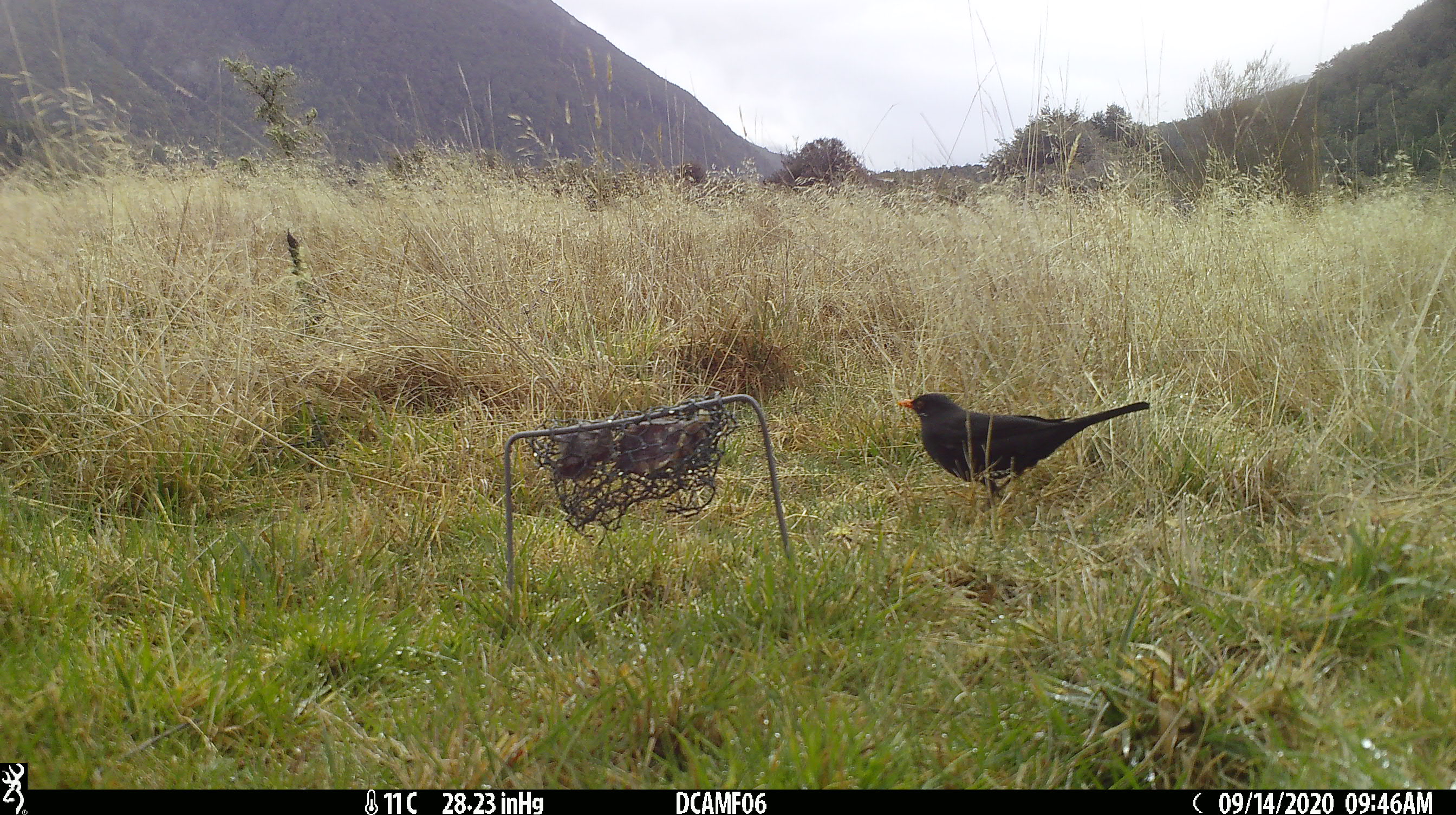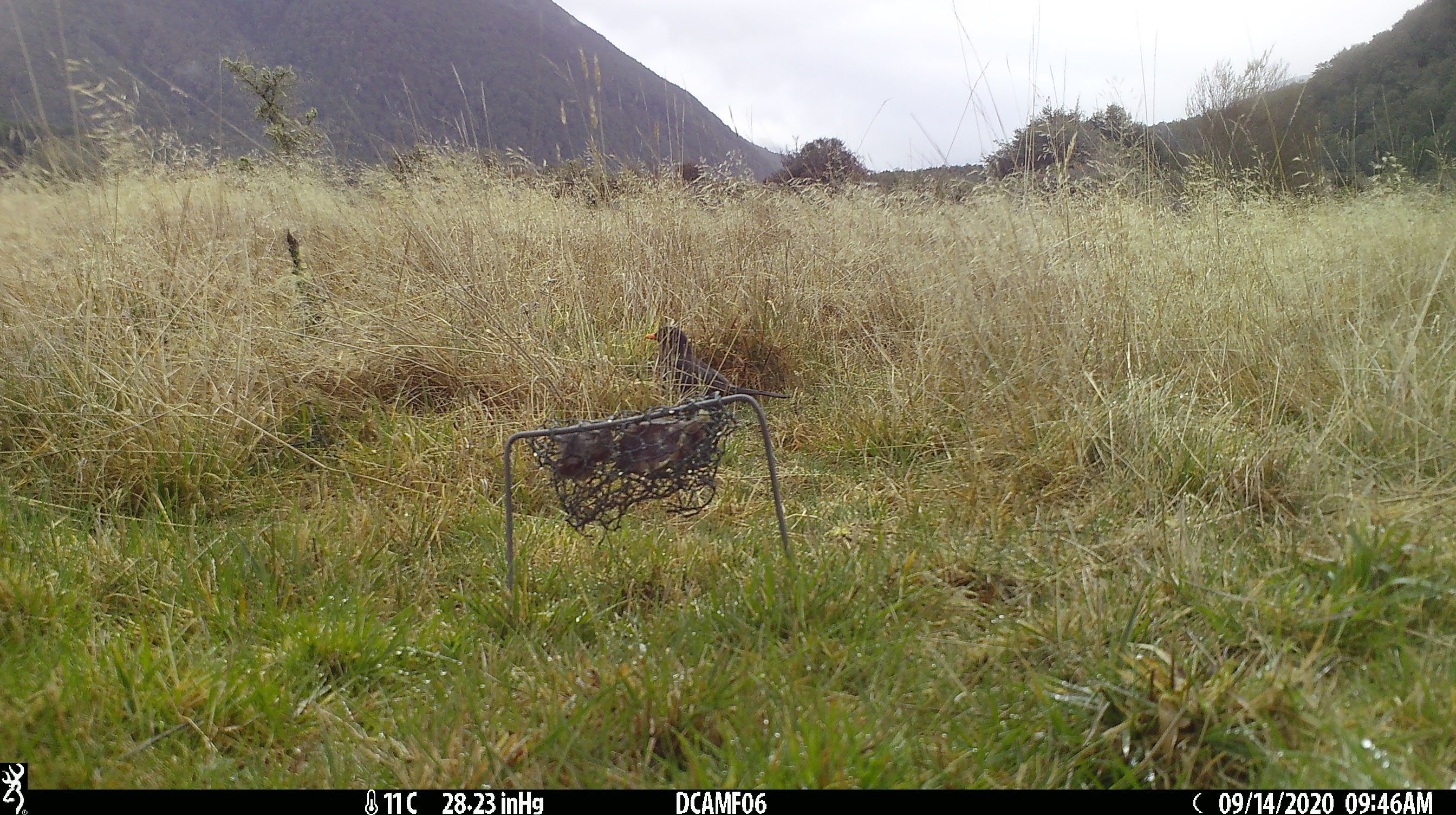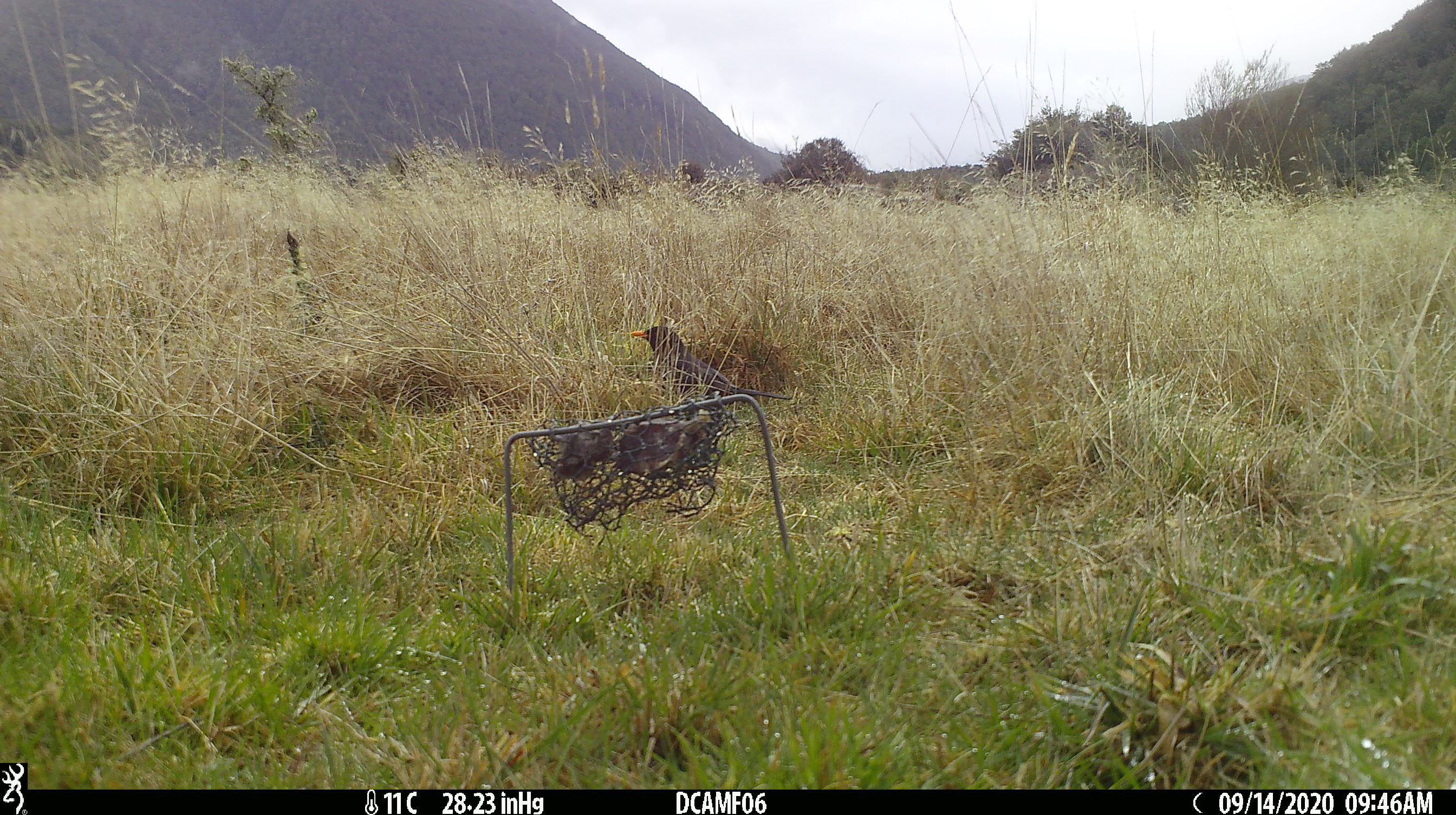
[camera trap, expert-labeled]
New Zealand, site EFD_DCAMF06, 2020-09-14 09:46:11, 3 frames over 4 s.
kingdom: Animalia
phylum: Chordata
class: Aves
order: Passeriformes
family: Turdidae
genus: Turdus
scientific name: Turdus merula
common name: eurasian blackbird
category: blackbird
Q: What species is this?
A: Blackbird (eurasian blackbird) (Turdus merula).